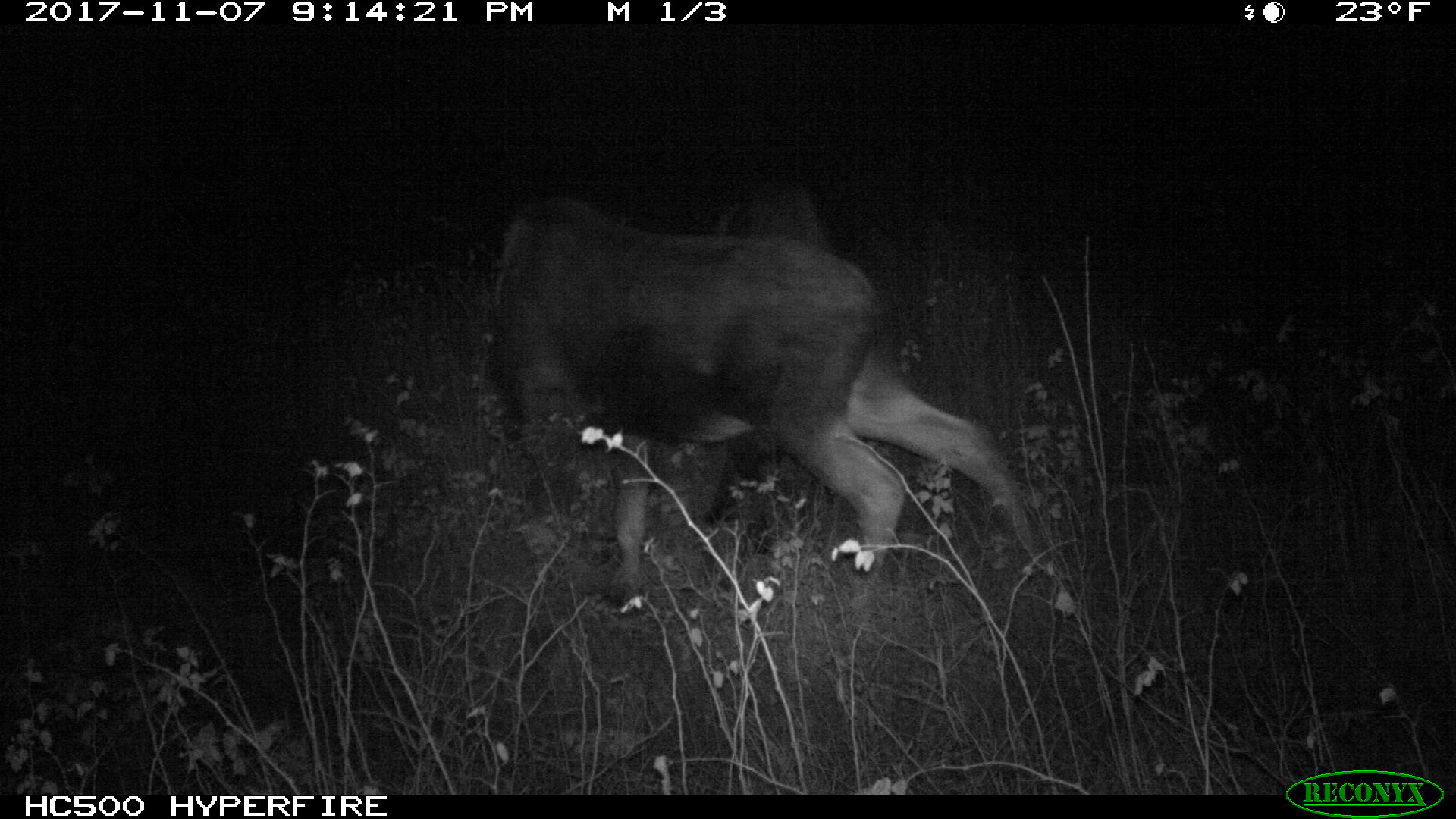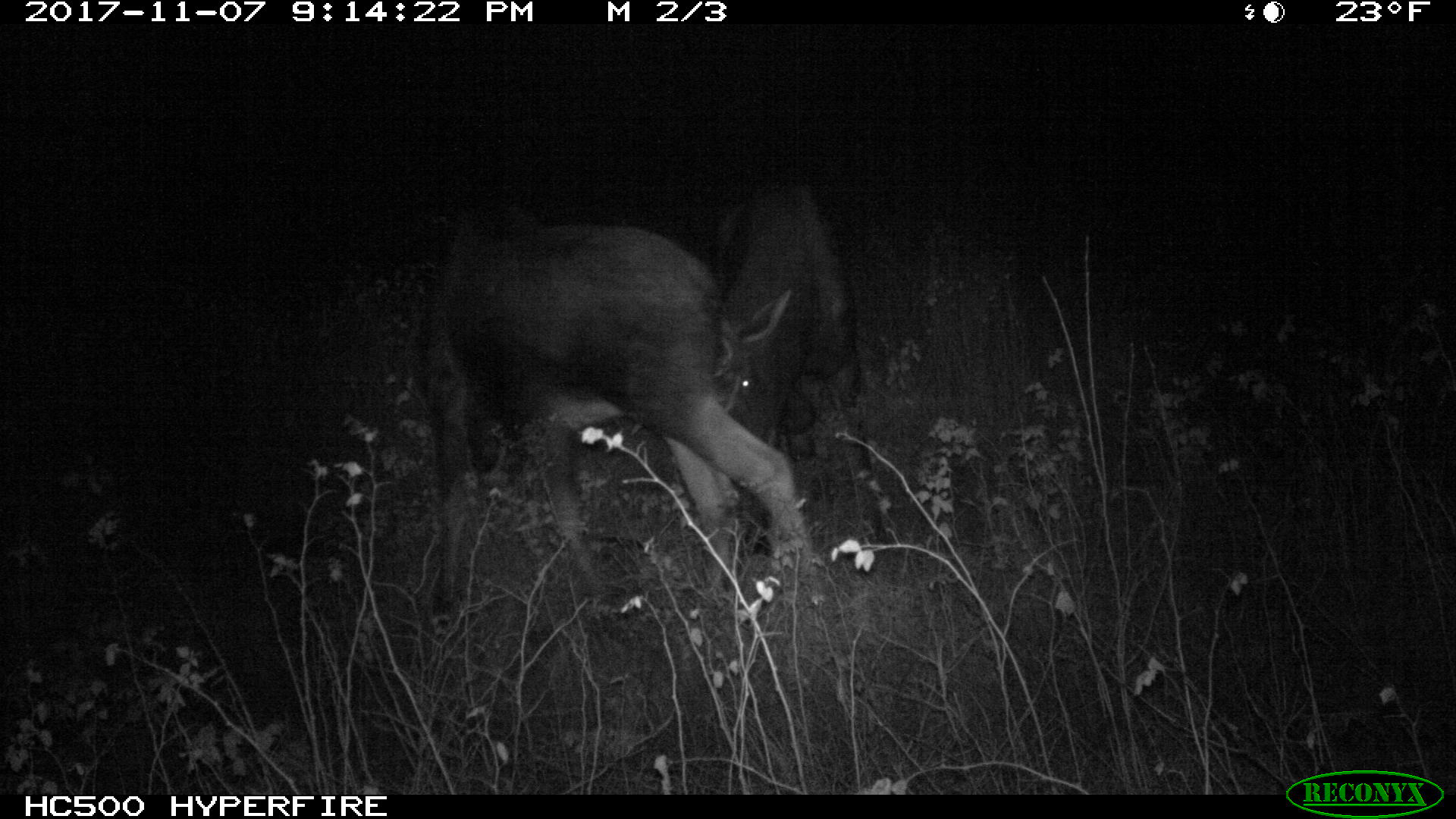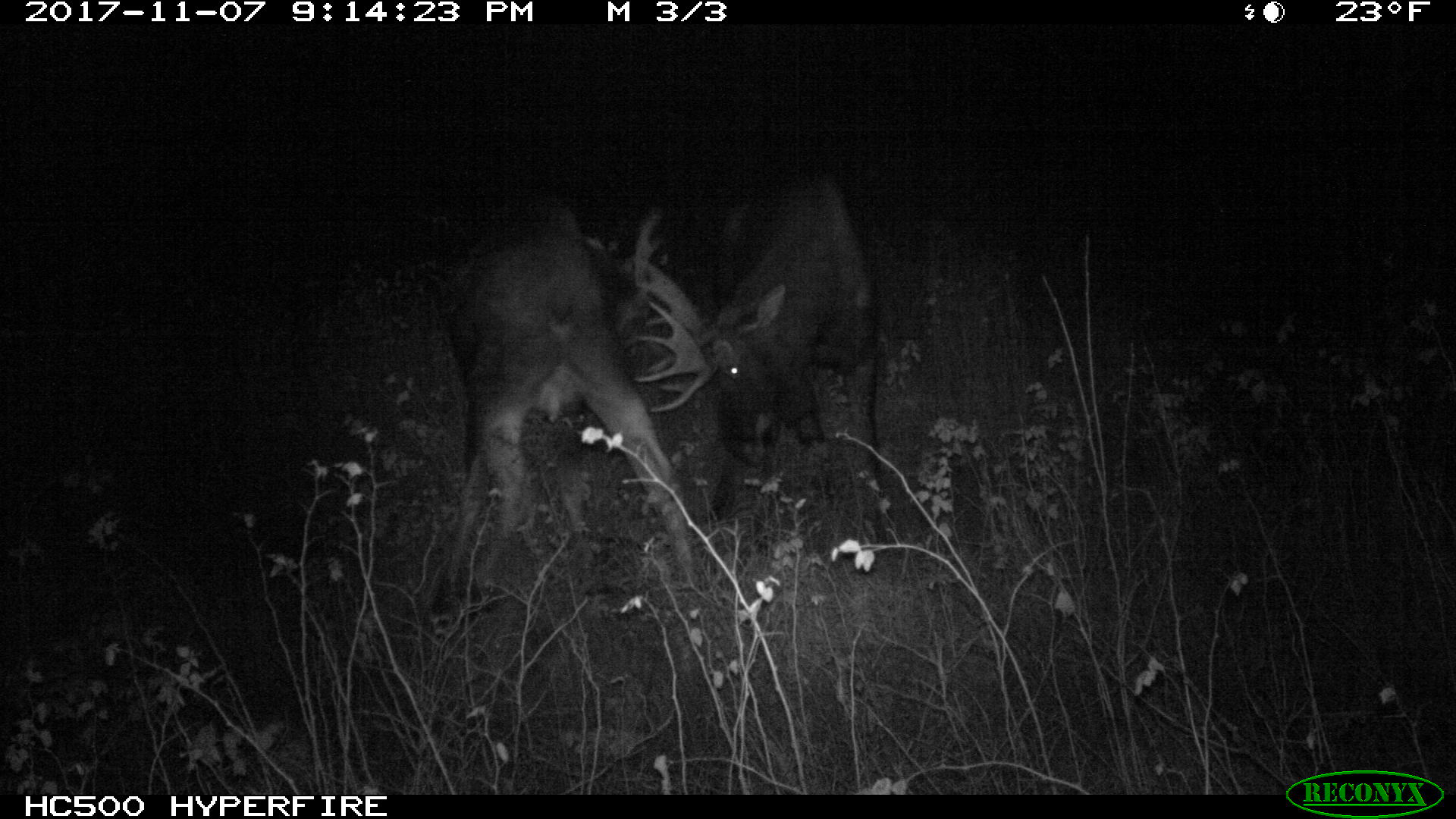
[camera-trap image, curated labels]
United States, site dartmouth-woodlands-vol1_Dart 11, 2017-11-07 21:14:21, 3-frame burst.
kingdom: Animalia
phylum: Chordata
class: Mammalia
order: Artiodactyla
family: Cervidae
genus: Alces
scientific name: Alces alces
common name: moose